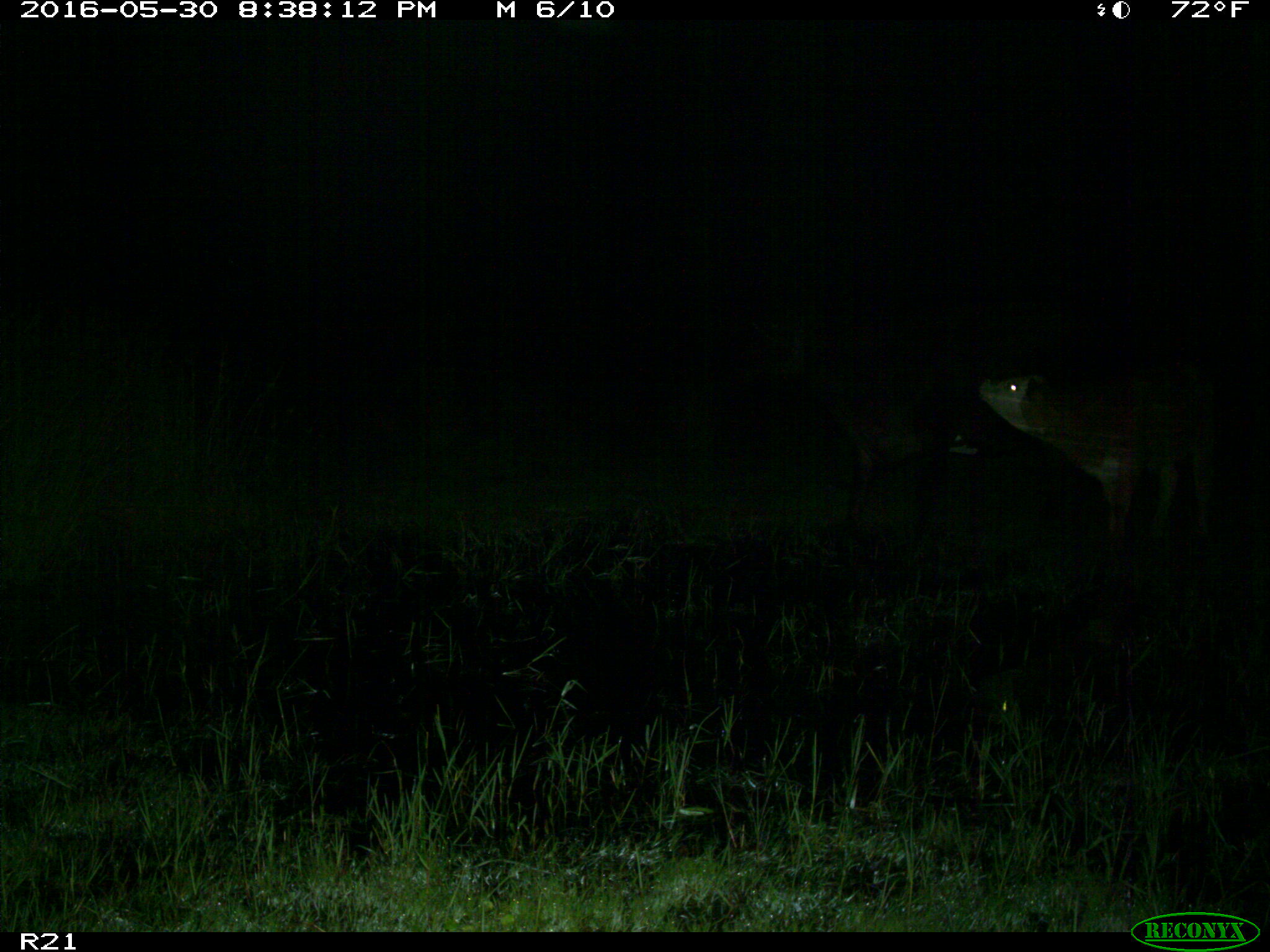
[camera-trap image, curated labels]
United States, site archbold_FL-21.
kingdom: Animalia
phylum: Chordata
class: Mammalia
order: Artiodactyla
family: Bovidae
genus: Bos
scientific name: Bos taurus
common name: domestic cow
Bos taurus (domestic cow).